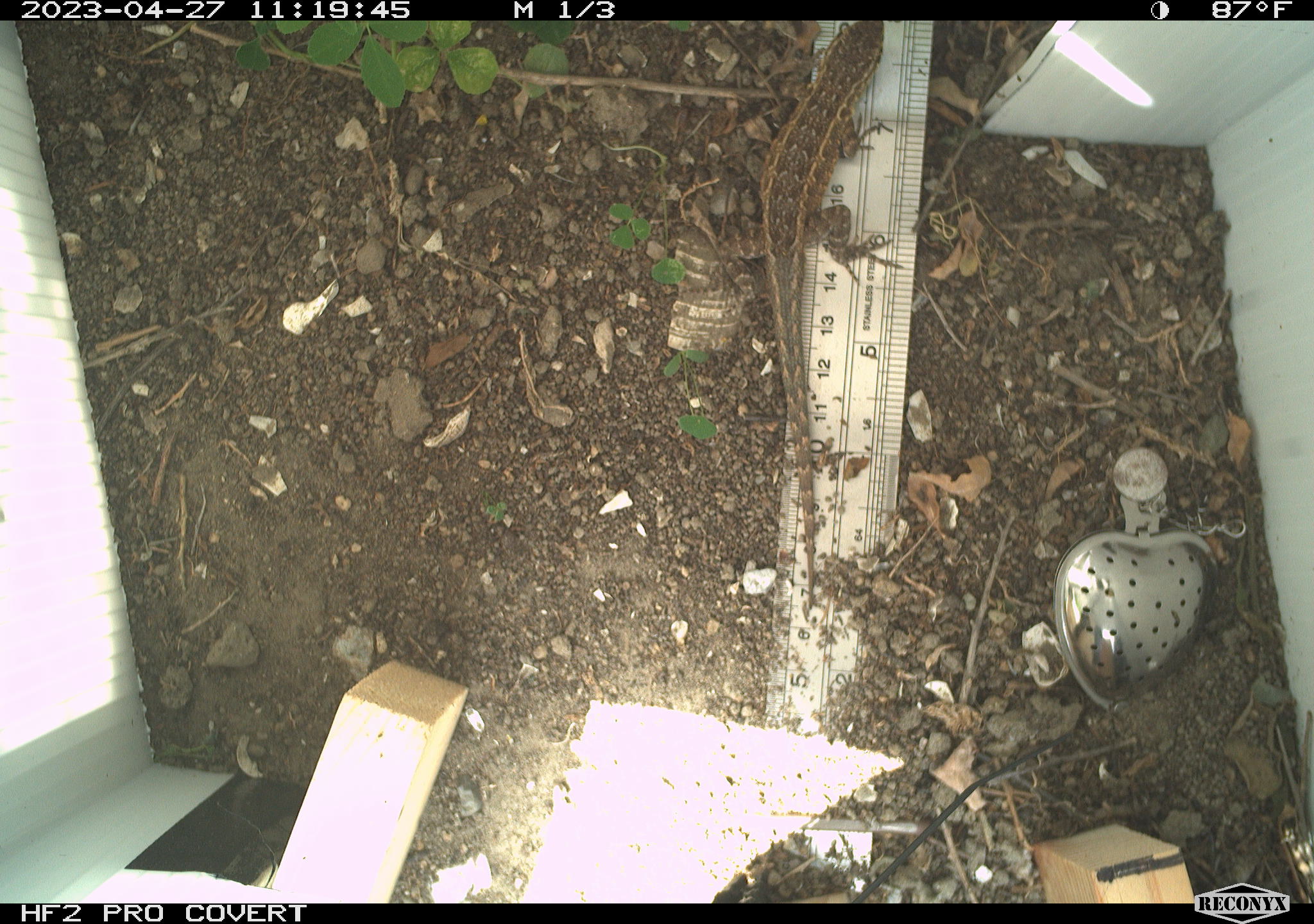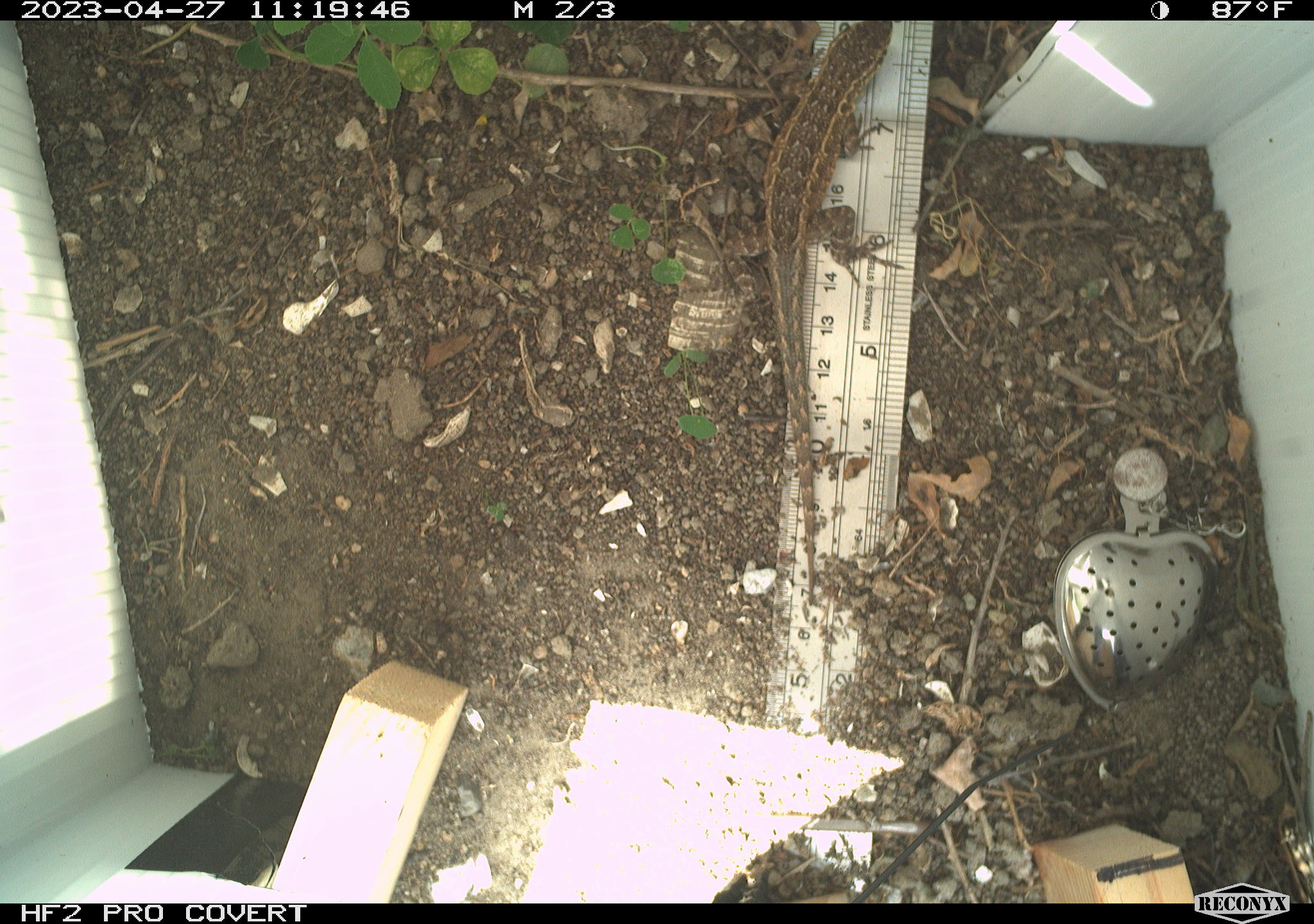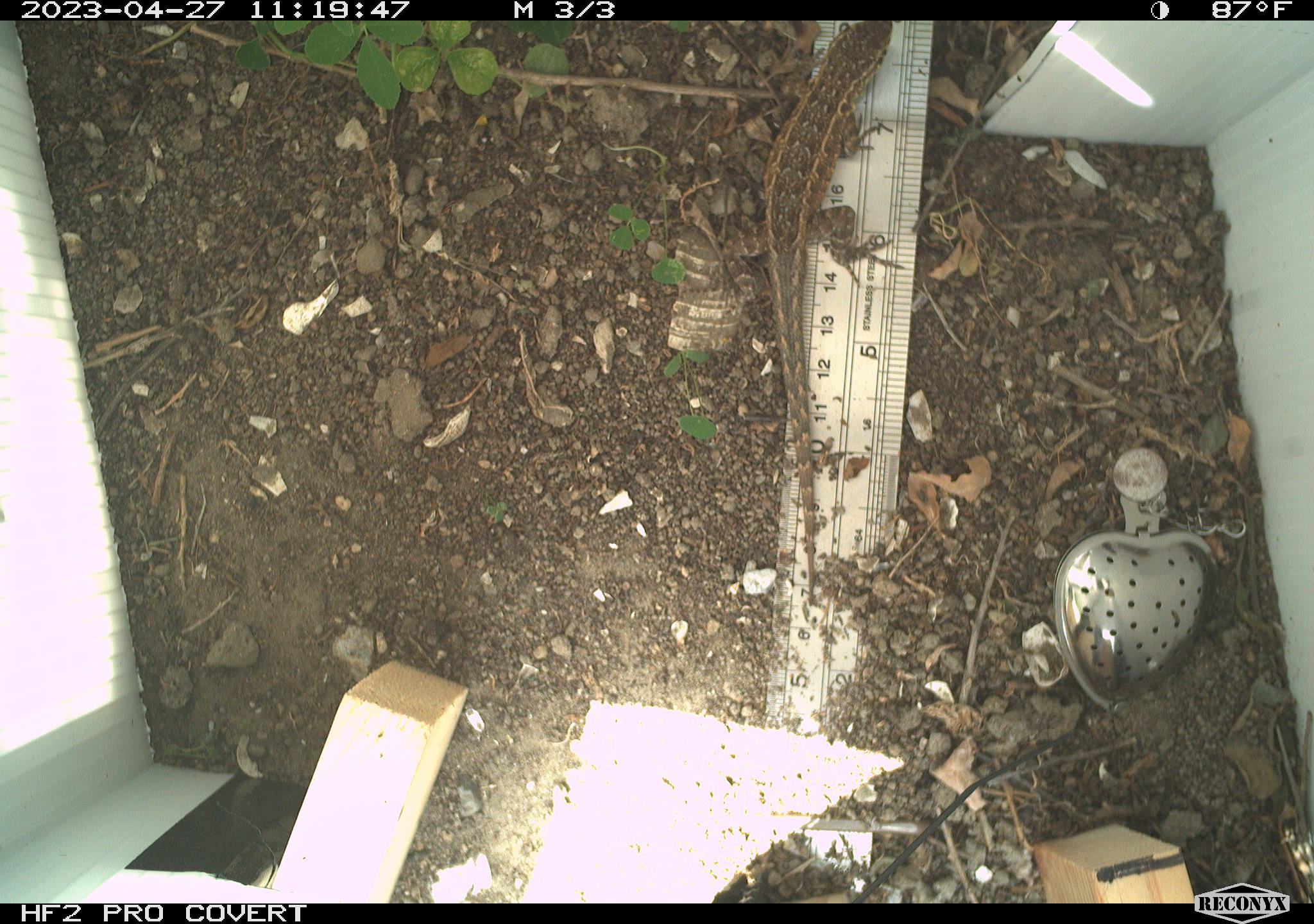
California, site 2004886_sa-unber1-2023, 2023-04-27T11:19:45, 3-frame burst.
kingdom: Animalia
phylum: Chordata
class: Reptilia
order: Squamata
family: Phrynosomatidae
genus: Sceloporus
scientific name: Sceloporus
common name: spiny lizards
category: sceloporus species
Sceloporus species (spiny lizards) (Sceloporus).